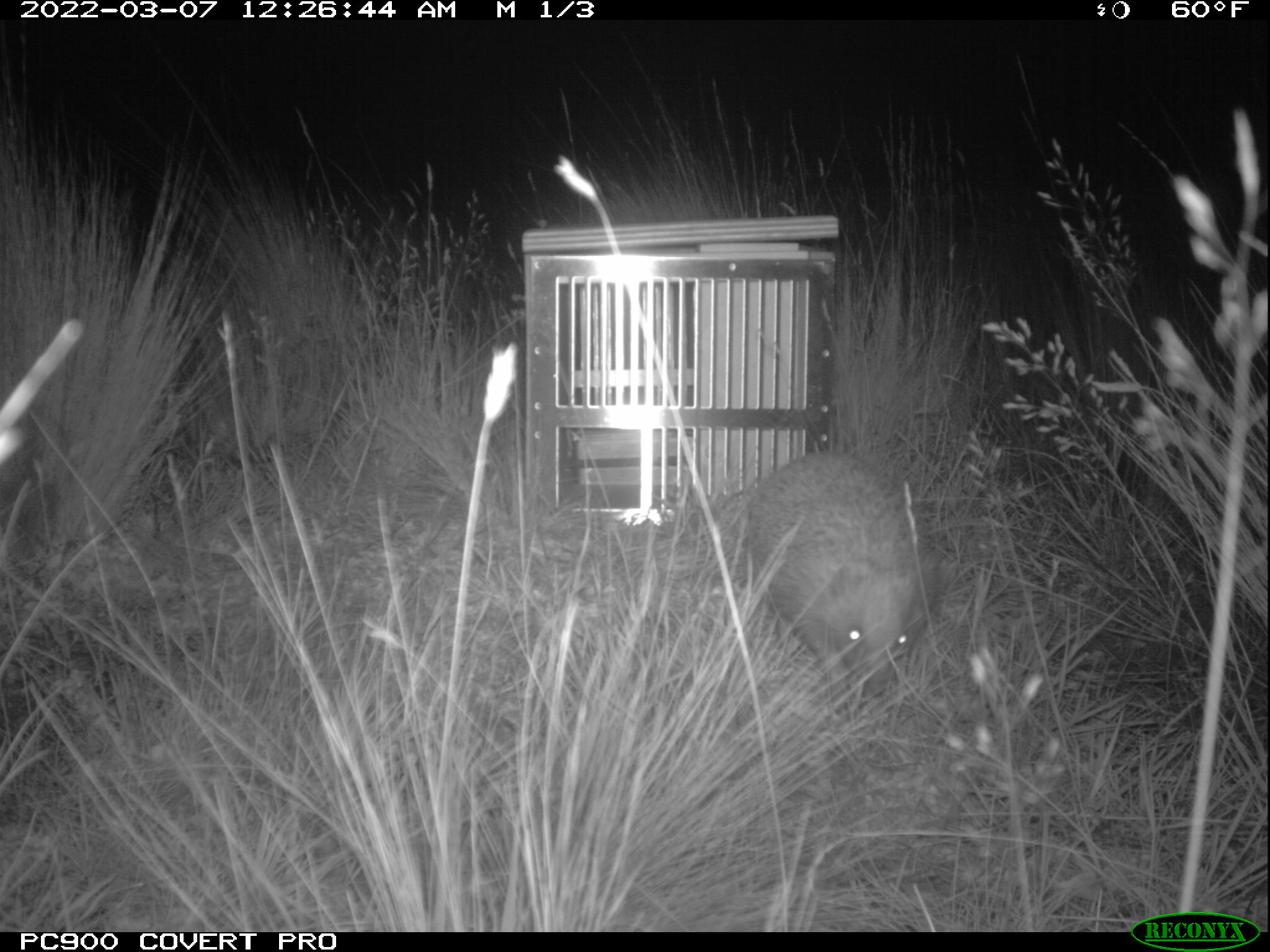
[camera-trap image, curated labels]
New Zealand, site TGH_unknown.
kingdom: Animalia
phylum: Chordata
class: Mammalia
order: Eulipotyphla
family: Erinaceidae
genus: Erinaceus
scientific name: Erinaceus europaeus europaeus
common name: european hedgehog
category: hedgehog